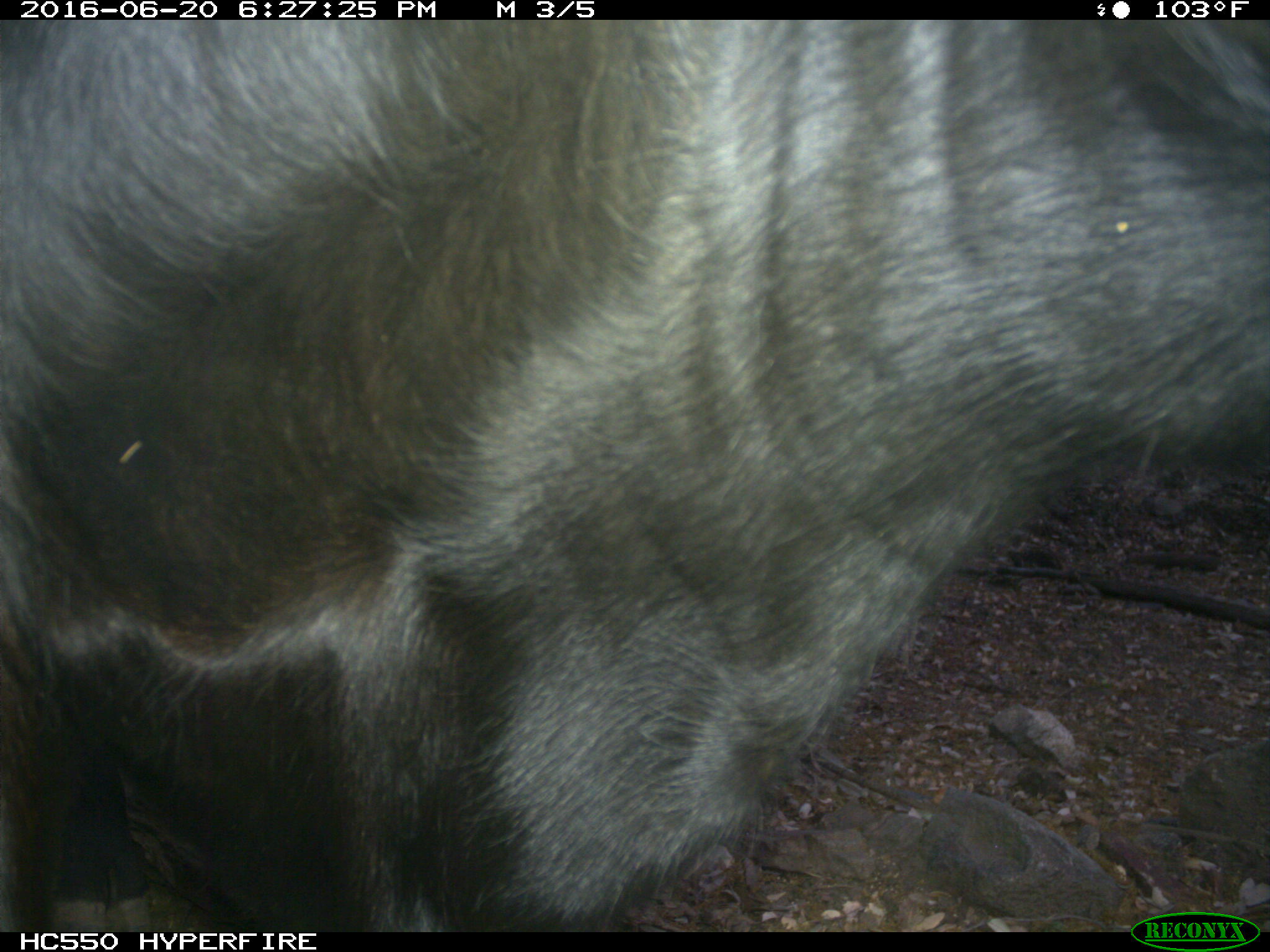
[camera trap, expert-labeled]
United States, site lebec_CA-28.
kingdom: Animalia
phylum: Chordata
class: Mammalia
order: Artiodactyla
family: Bovidae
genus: Bos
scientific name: Bos taurus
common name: domestic cow